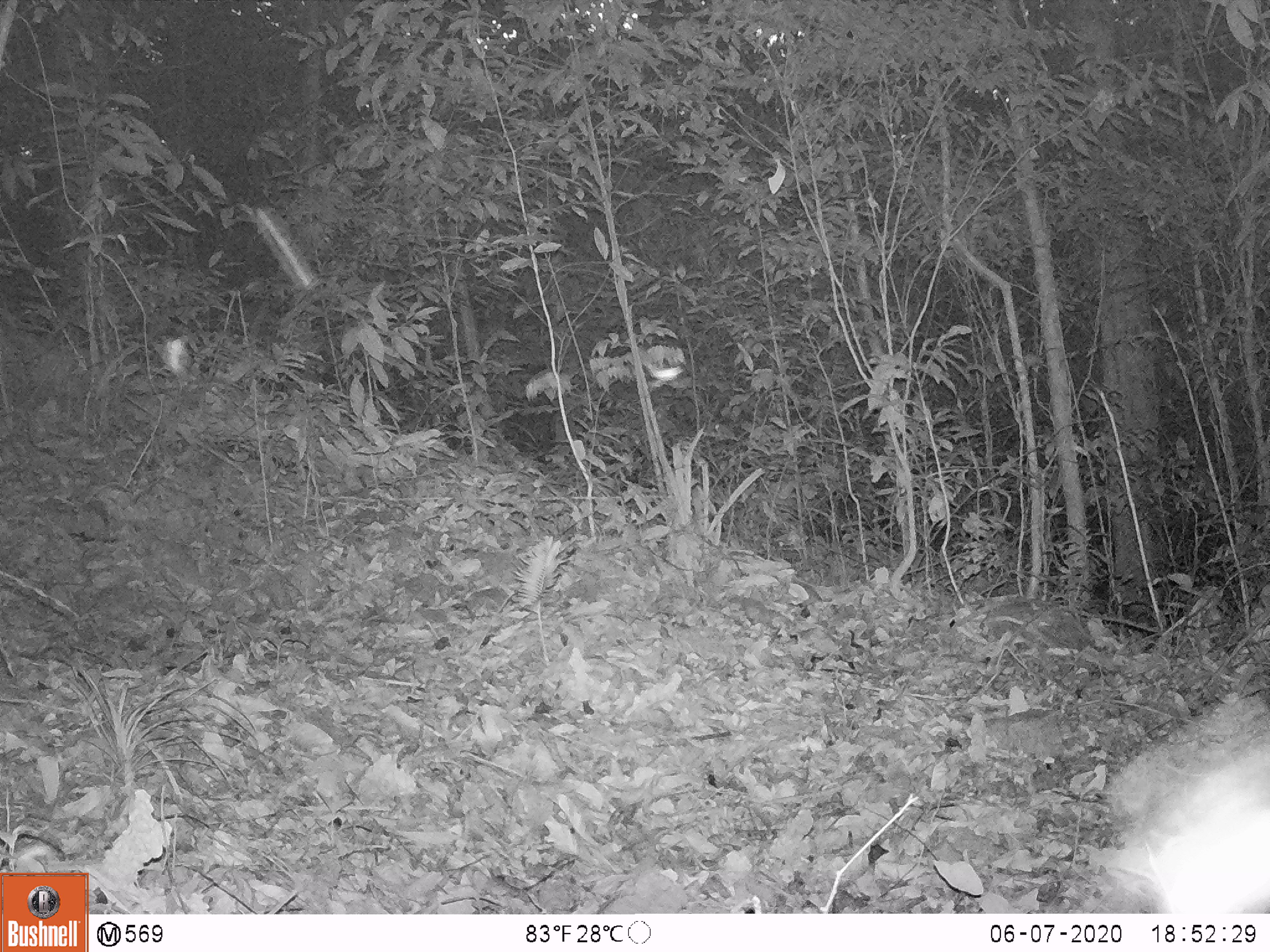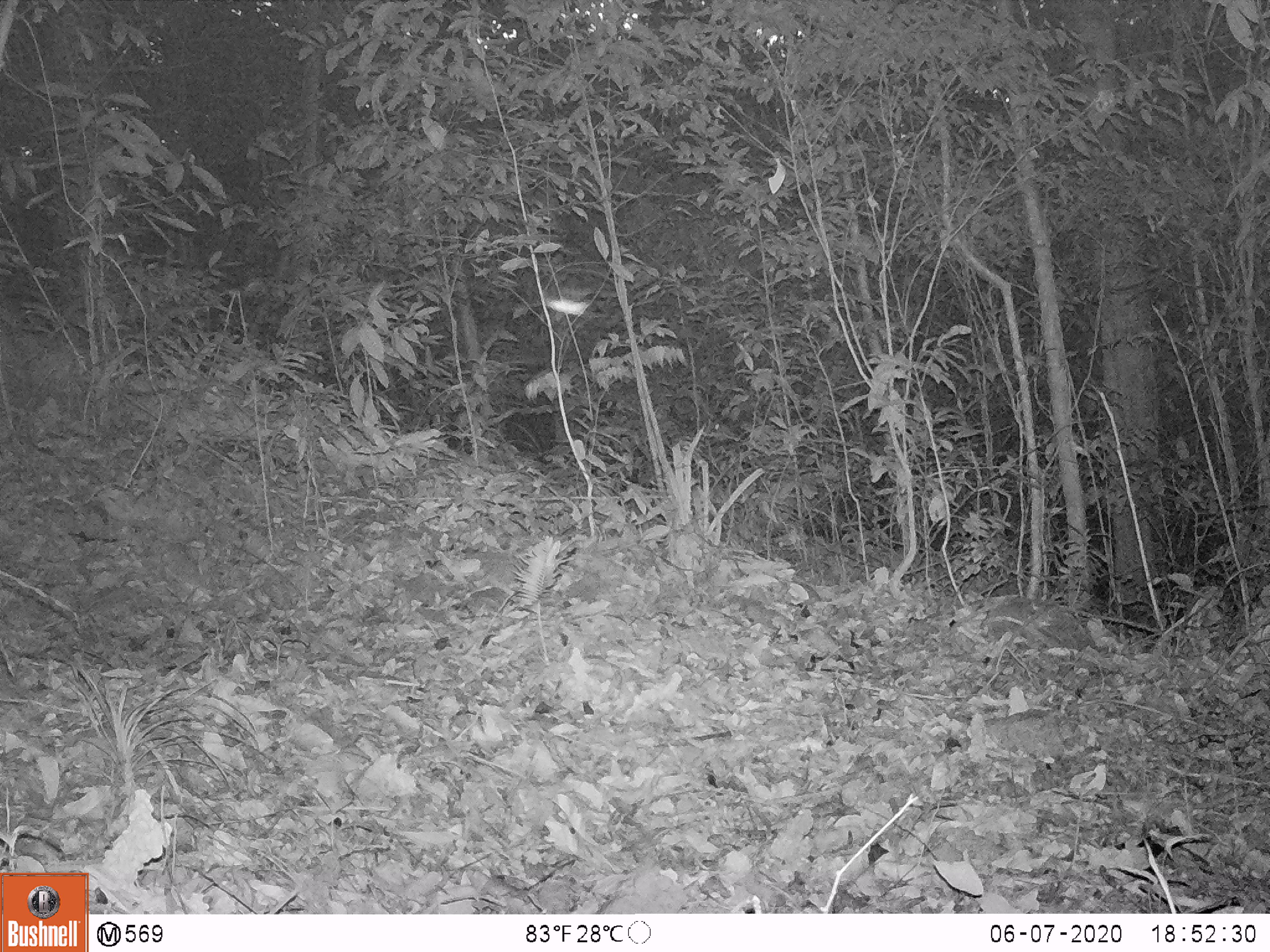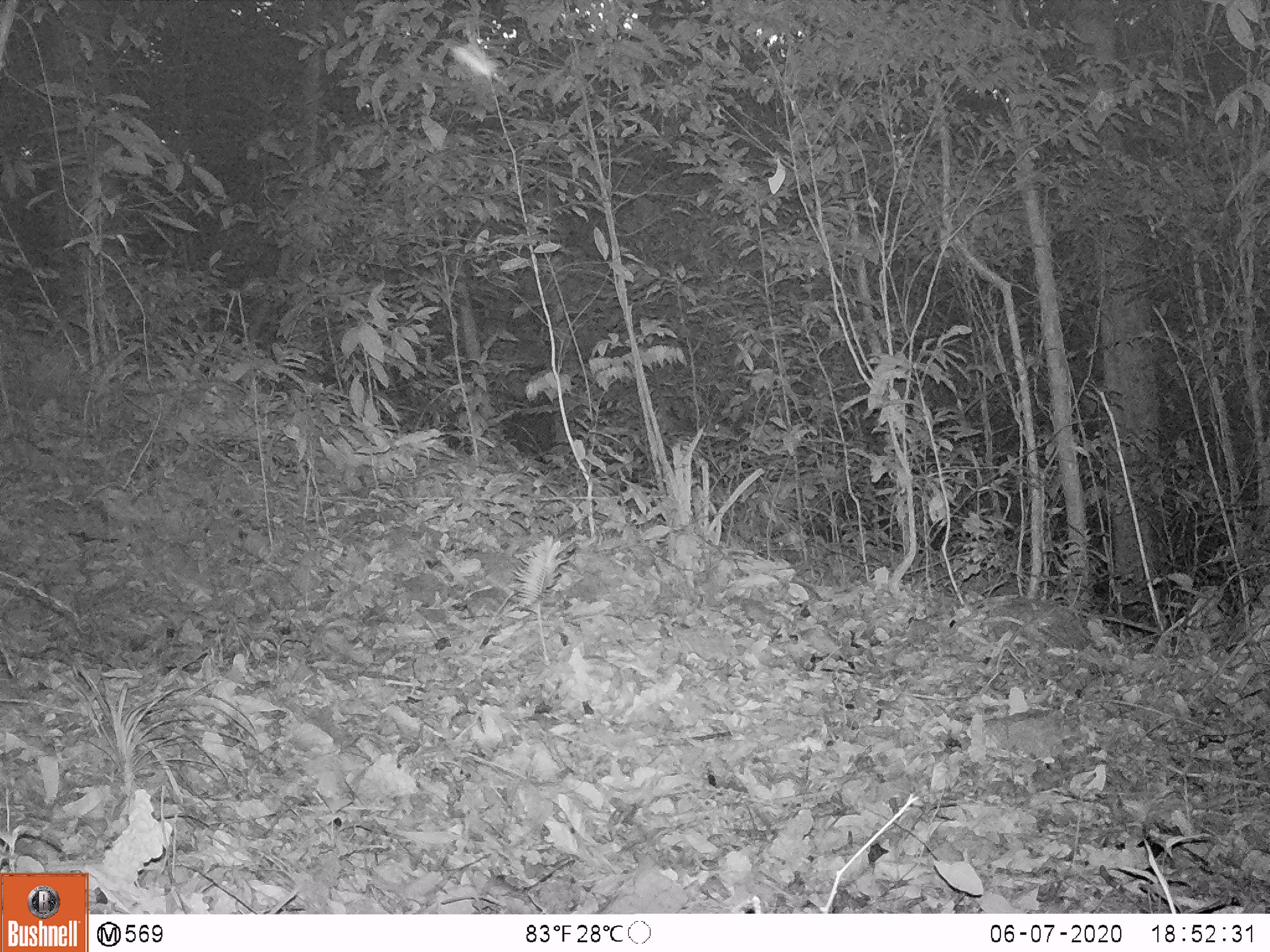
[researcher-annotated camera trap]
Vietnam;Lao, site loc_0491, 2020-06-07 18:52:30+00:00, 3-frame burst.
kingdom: Animalia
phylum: Chordata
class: Mammalia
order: Artiodactyla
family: Bovidae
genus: Capricornis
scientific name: Capricornis sumatraensis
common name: chinese serow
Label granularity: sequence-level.